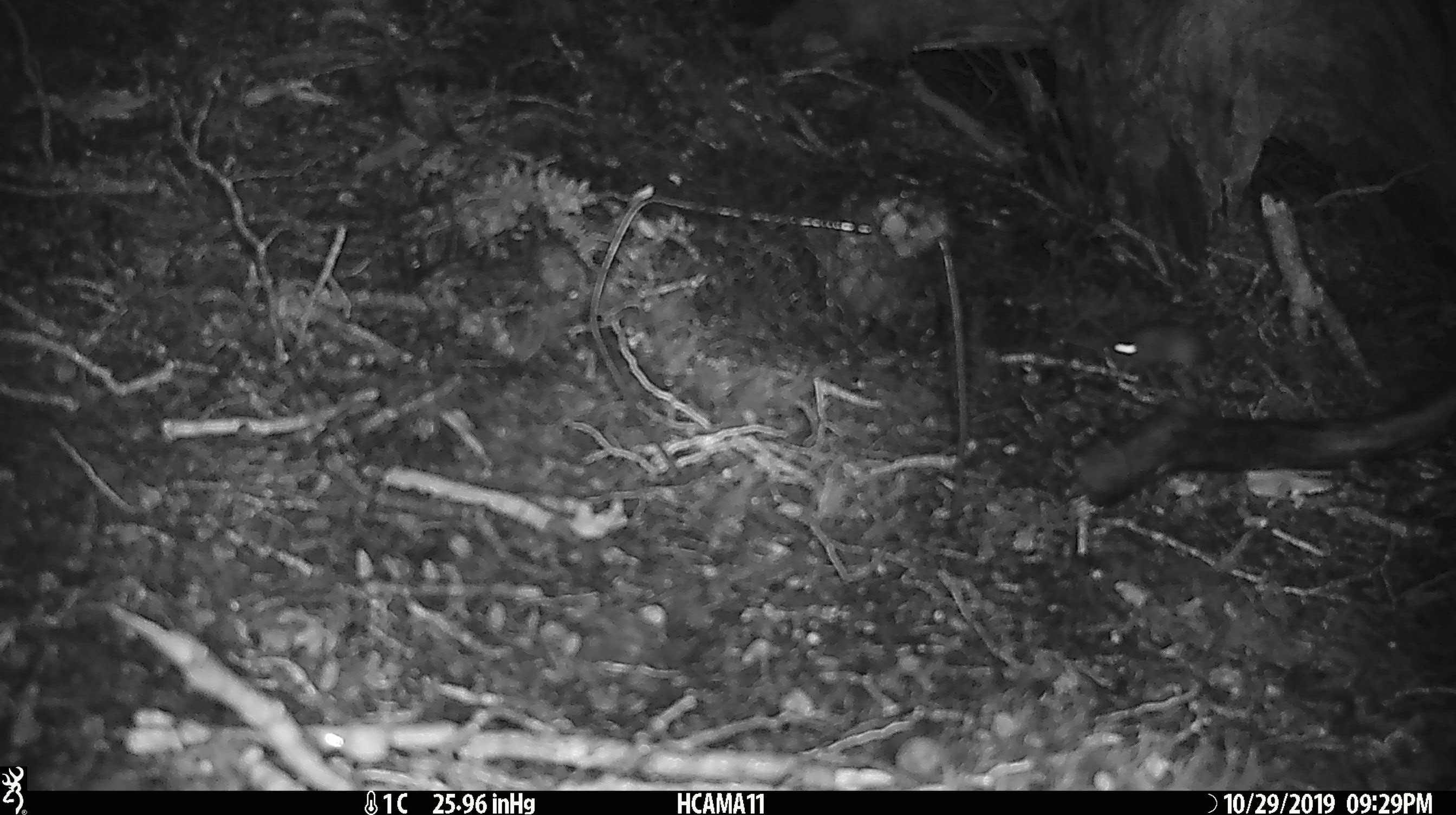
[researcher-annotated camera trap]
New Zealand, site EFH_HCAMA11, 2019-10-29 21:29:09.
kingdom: Animalia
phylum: Chordata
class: Mammalia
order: Rodentia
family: Muridae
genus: Mus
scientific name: Mus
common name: mouse